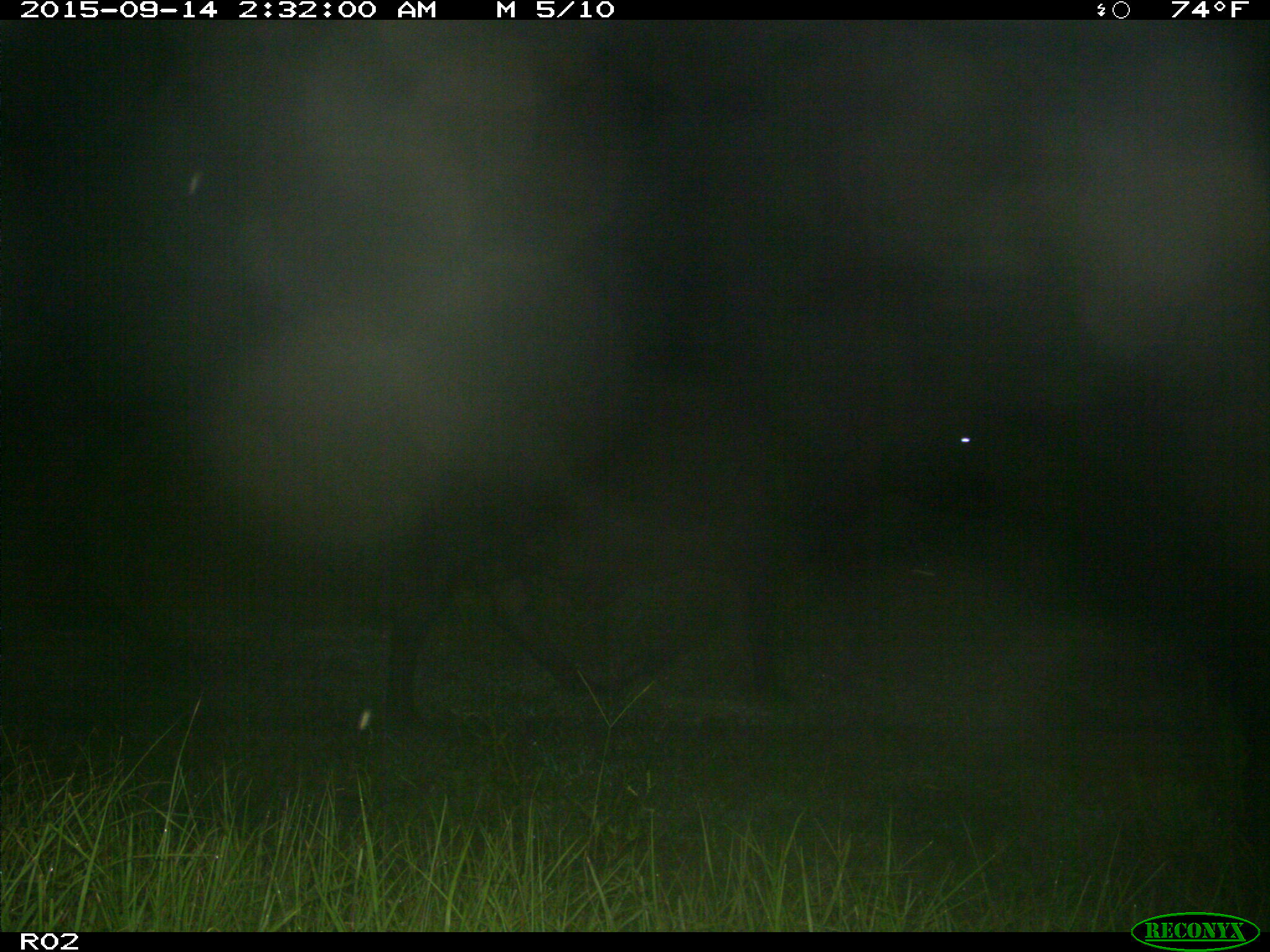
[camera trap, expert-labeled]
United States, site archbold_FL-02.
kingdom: Animalia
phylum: Chordata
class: Mammalia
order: Artiodactyla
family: Bovidae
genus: Bos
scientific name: Bos taurus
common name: domestic cow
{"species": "Bos taurus (domestic cow)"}